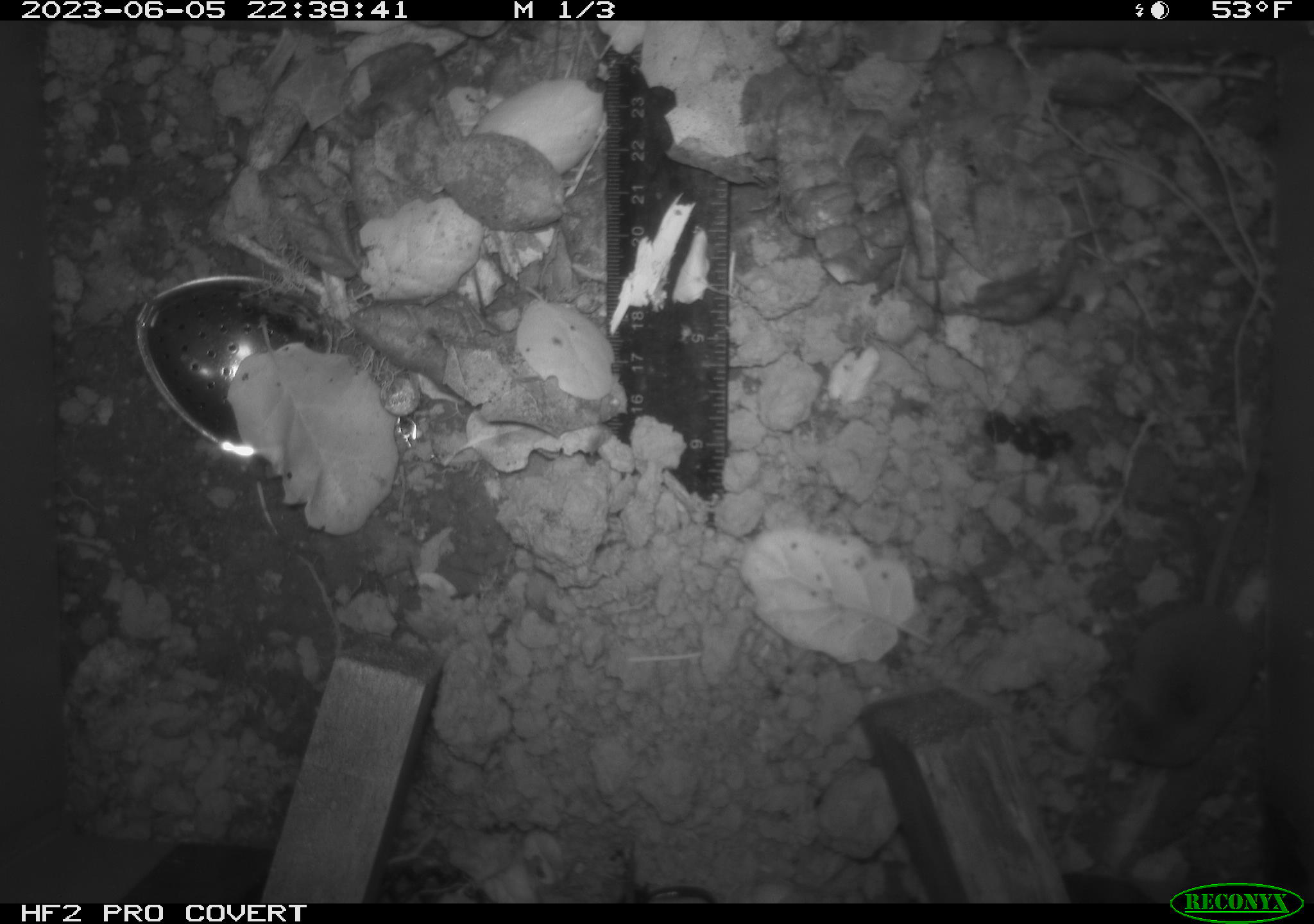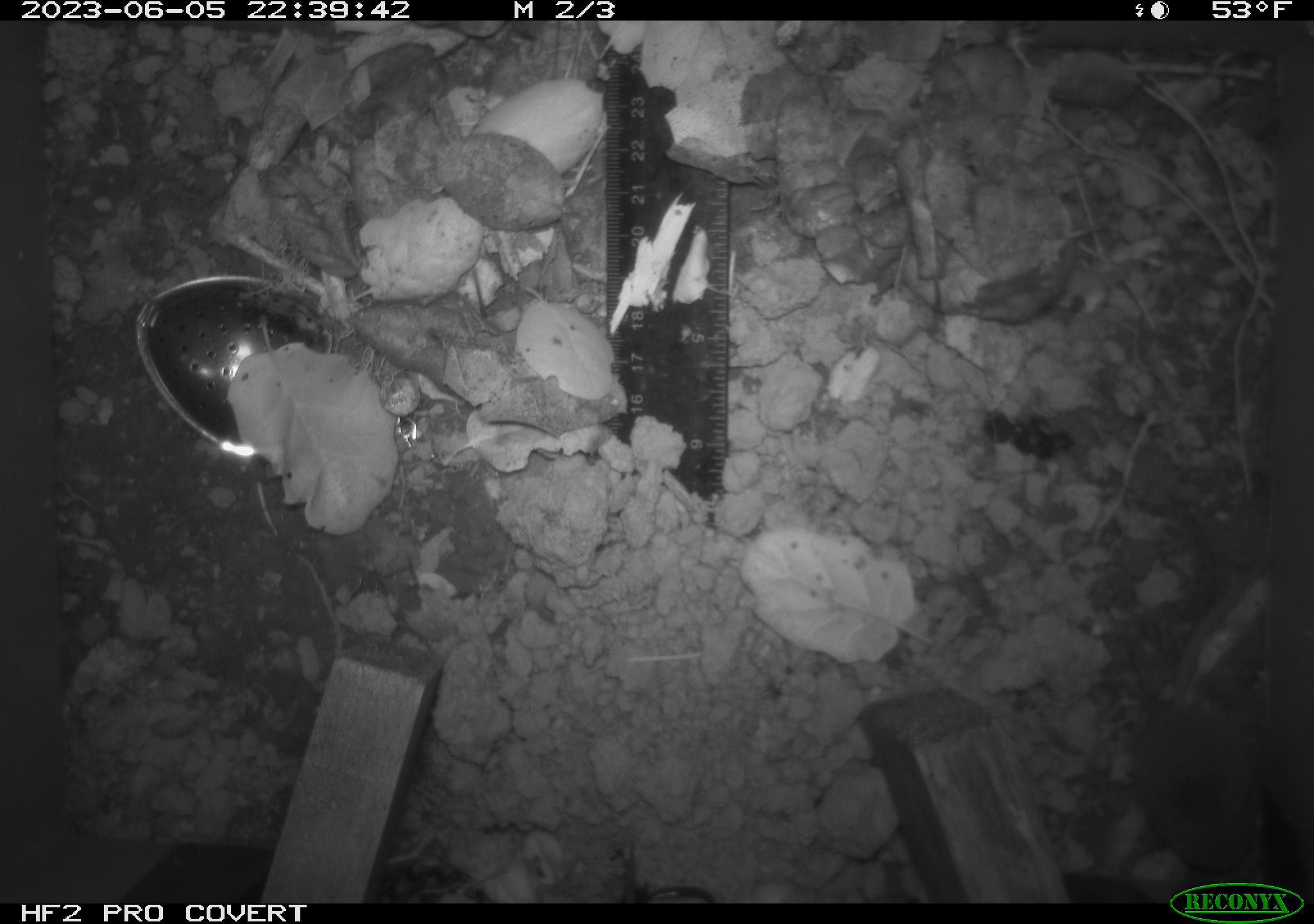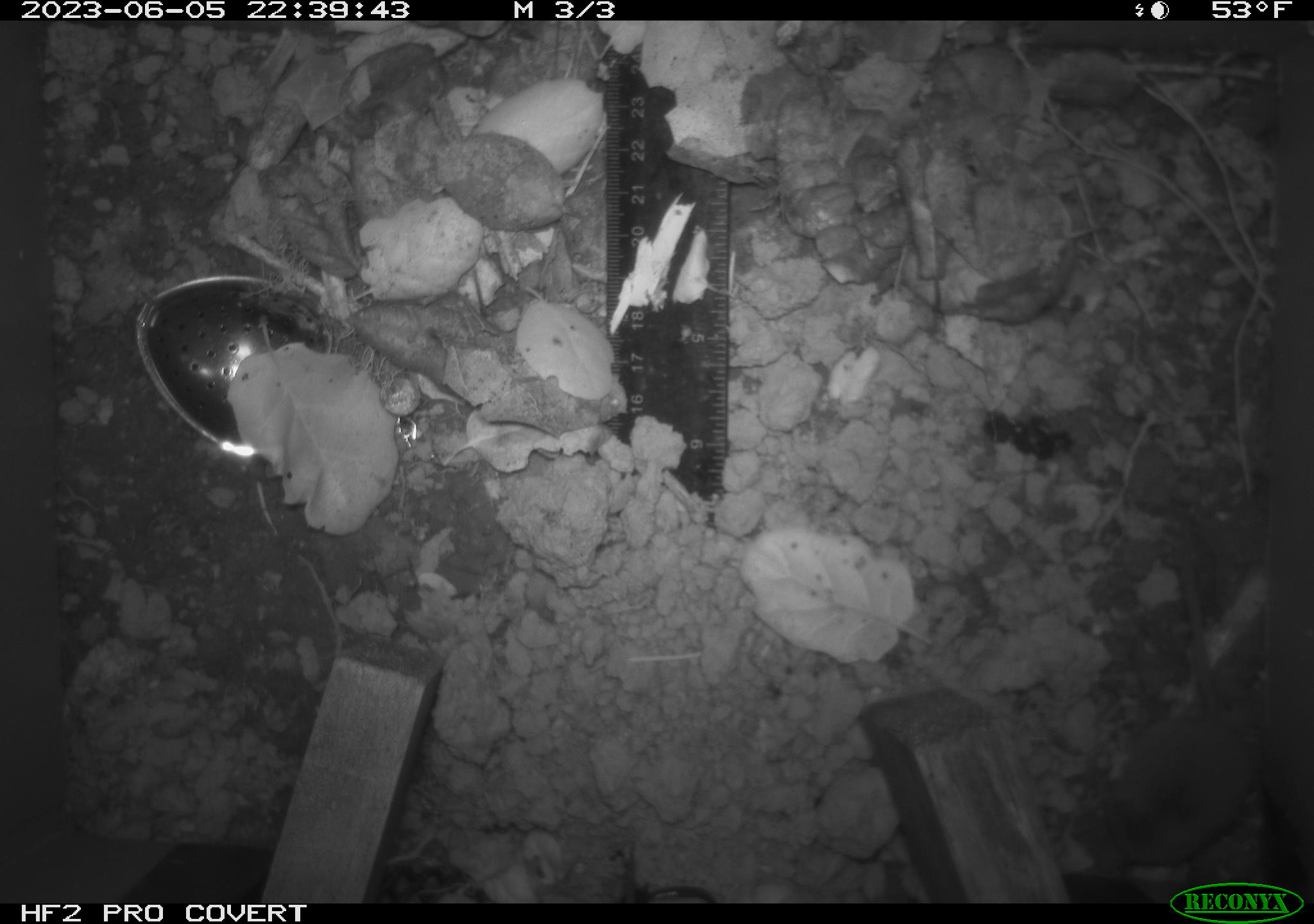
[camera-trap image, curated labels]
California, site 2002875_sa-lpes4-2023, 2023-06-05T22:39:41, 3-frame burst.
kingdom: Animalia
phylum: Chordata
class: Mammalia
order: Eulipotyphla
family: Soricidae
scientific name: Soricidae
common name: shrews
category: soricidae family